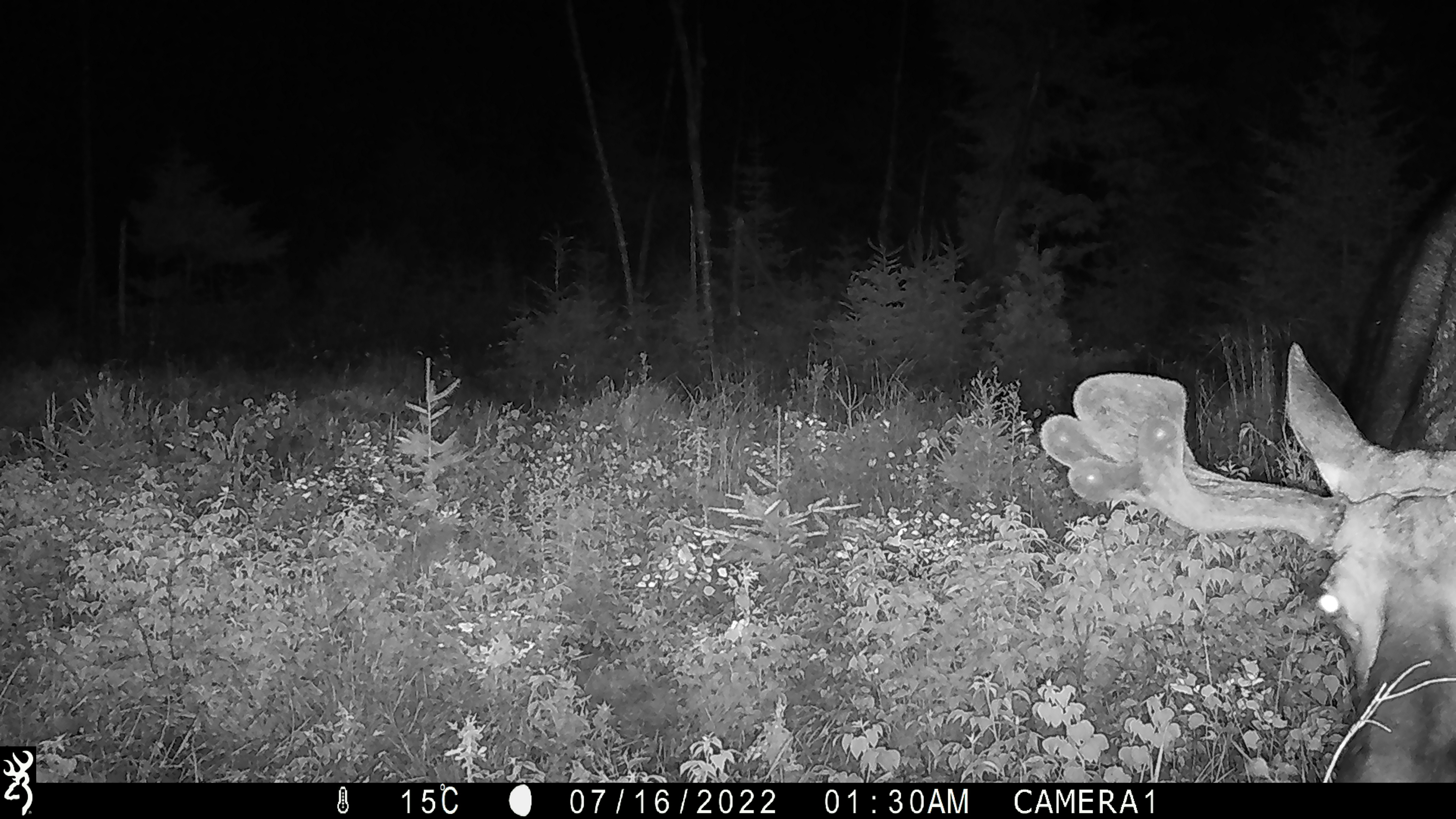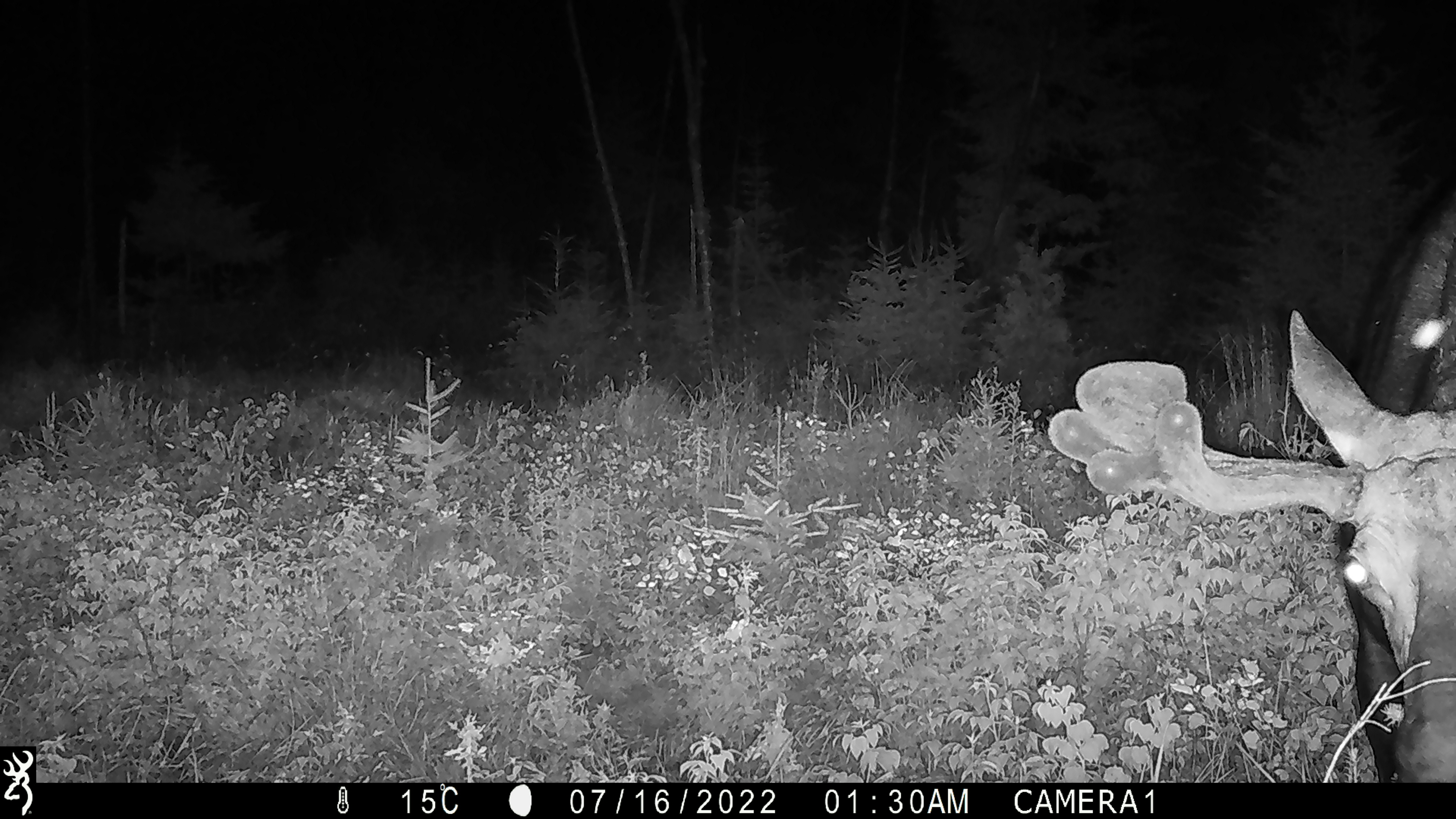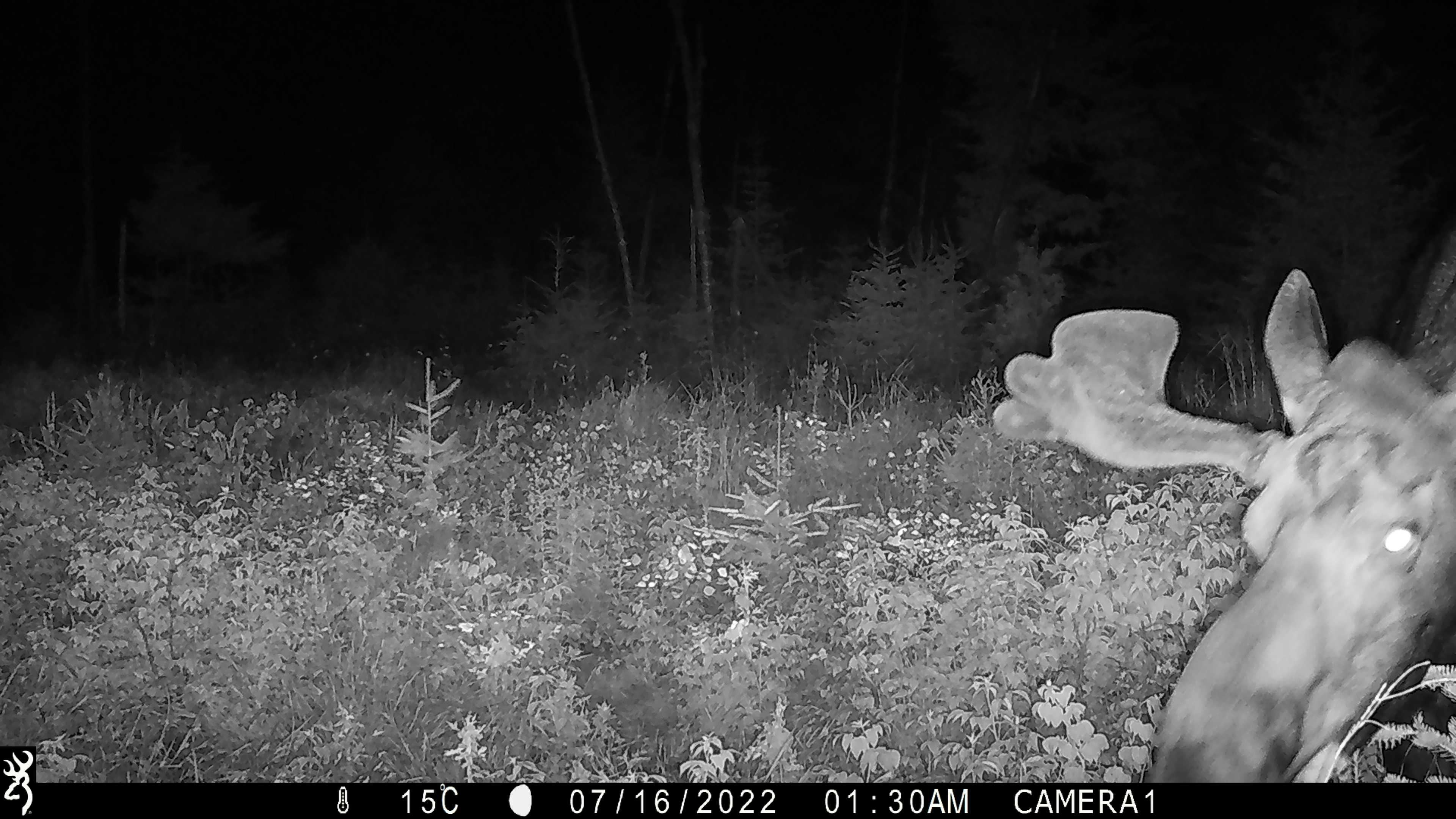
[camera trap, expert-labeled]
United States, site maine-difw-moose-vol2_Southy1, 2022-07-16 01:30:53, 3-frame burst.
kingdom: Animalia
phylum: Chordata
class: Mammalia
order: Artiodactyla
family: Cervidae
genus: Alces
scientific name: Alces alces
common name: moose